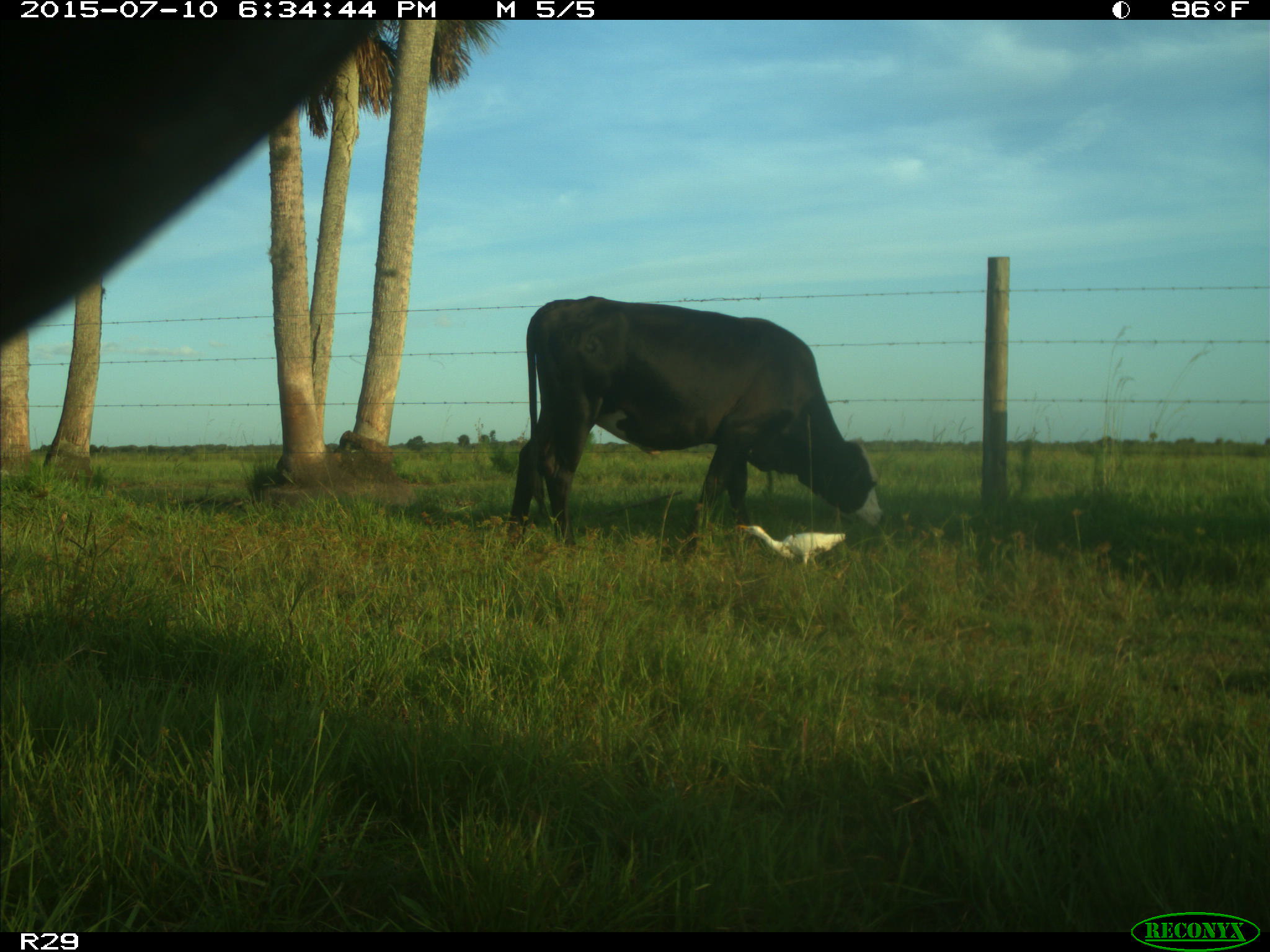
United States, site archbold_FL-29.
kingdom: Animalia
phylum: Chordata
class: Mammalia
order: Artiodactyla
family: Bovidae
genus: Bos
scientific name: Bos taurus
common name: domestic cow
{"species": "Bos taurus (domestic cow)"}